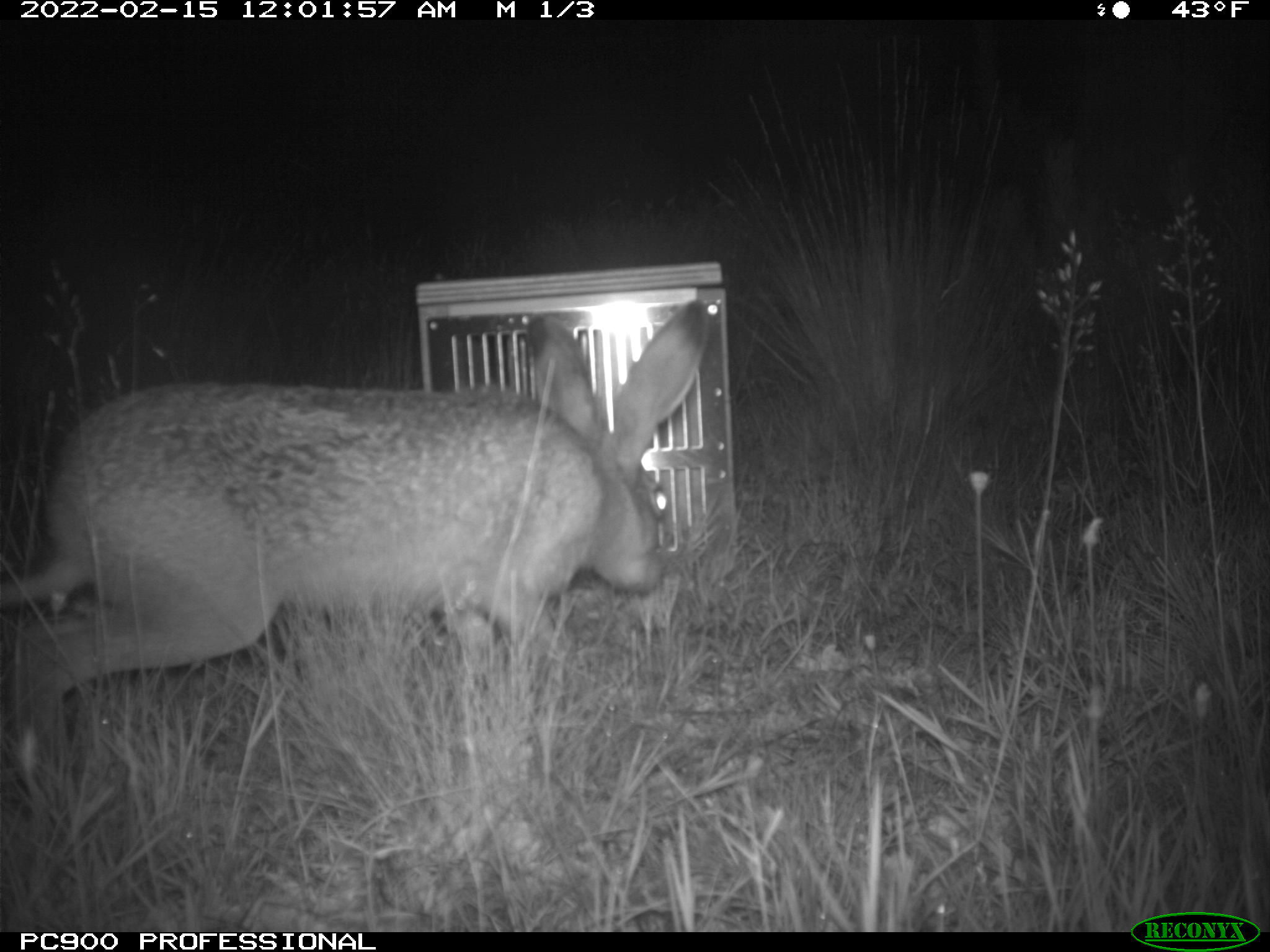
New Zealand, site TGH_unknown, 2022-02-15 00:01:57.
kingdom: Animalia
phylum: Chordata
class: Mammalia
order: Lagomorpha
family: Leporidae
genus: Lepus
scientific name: Lepus europaeus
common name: brown hare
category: hare